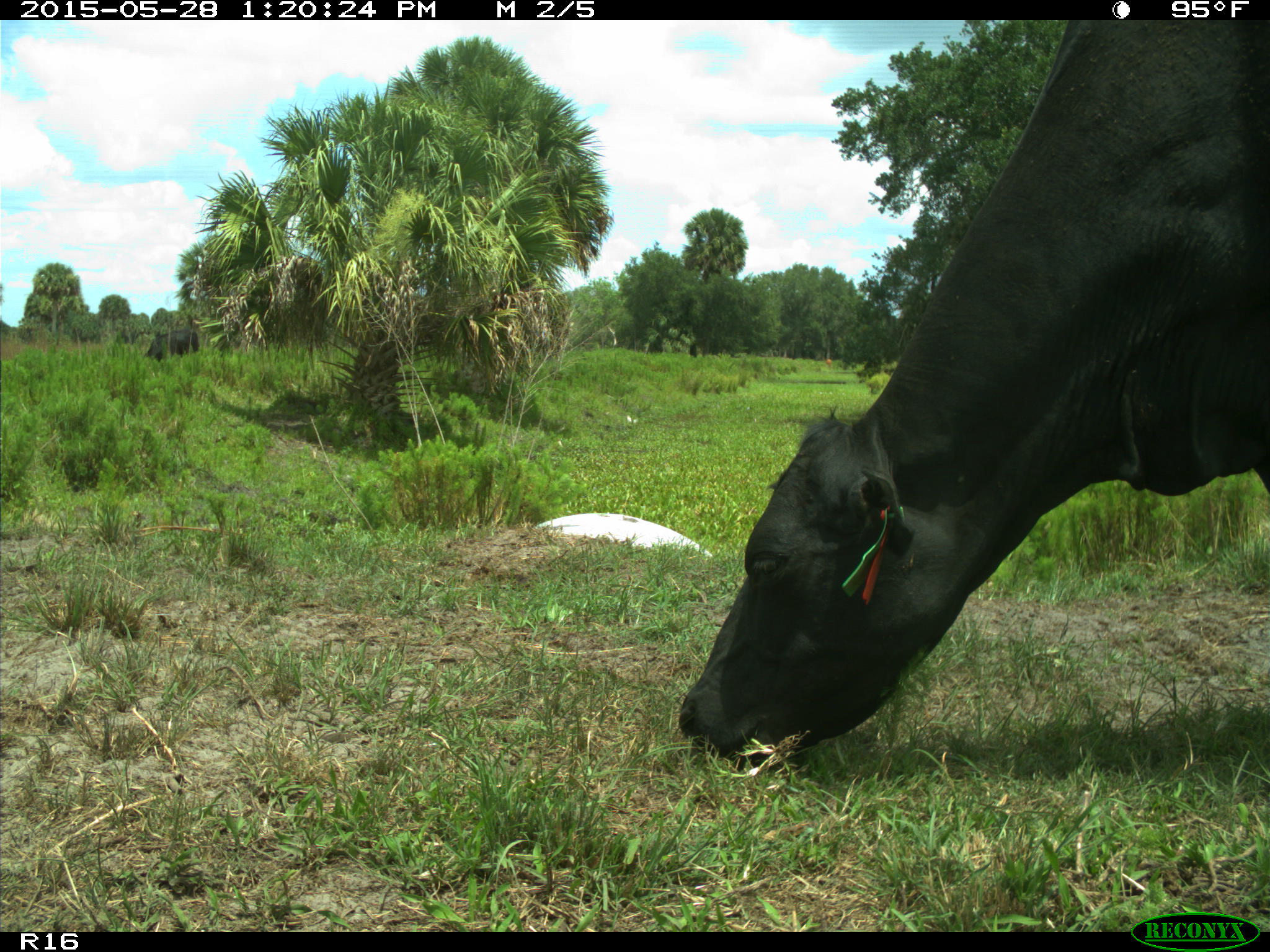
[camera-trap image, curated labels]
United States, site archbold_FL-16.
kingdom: Animalia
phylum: Chordata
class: Mammalia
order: Artiodactyla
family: Bovidae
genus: Bos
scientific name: Bos taurus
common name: domestic cow